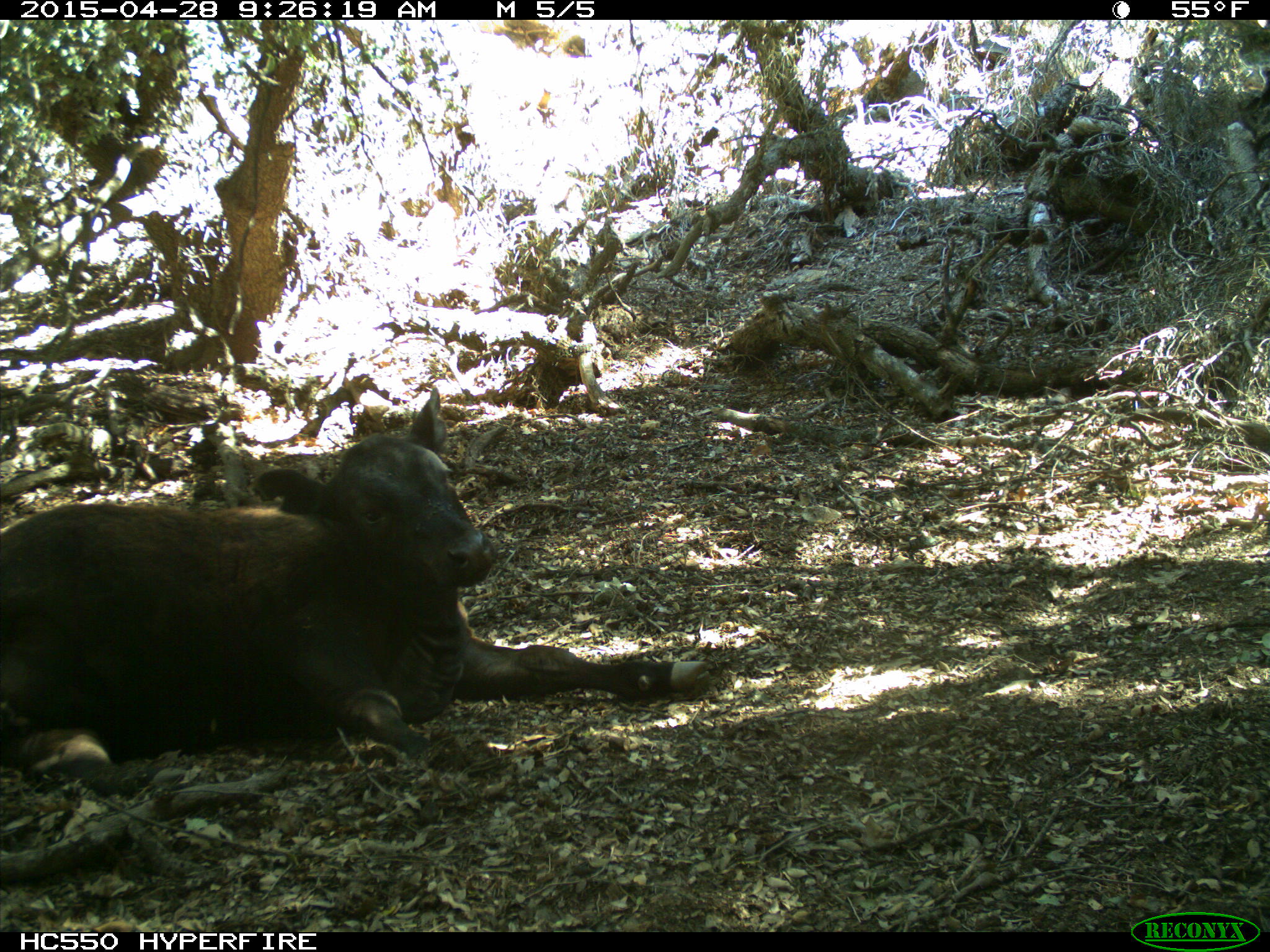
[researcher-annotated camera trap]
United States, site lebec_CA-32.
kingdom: Animalia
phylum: Chordata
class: Mammalia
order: Artiodactyla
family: Bovidae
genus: Bos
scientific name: Bos taurus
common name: domestic cow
Bos taurus (domestic cow).